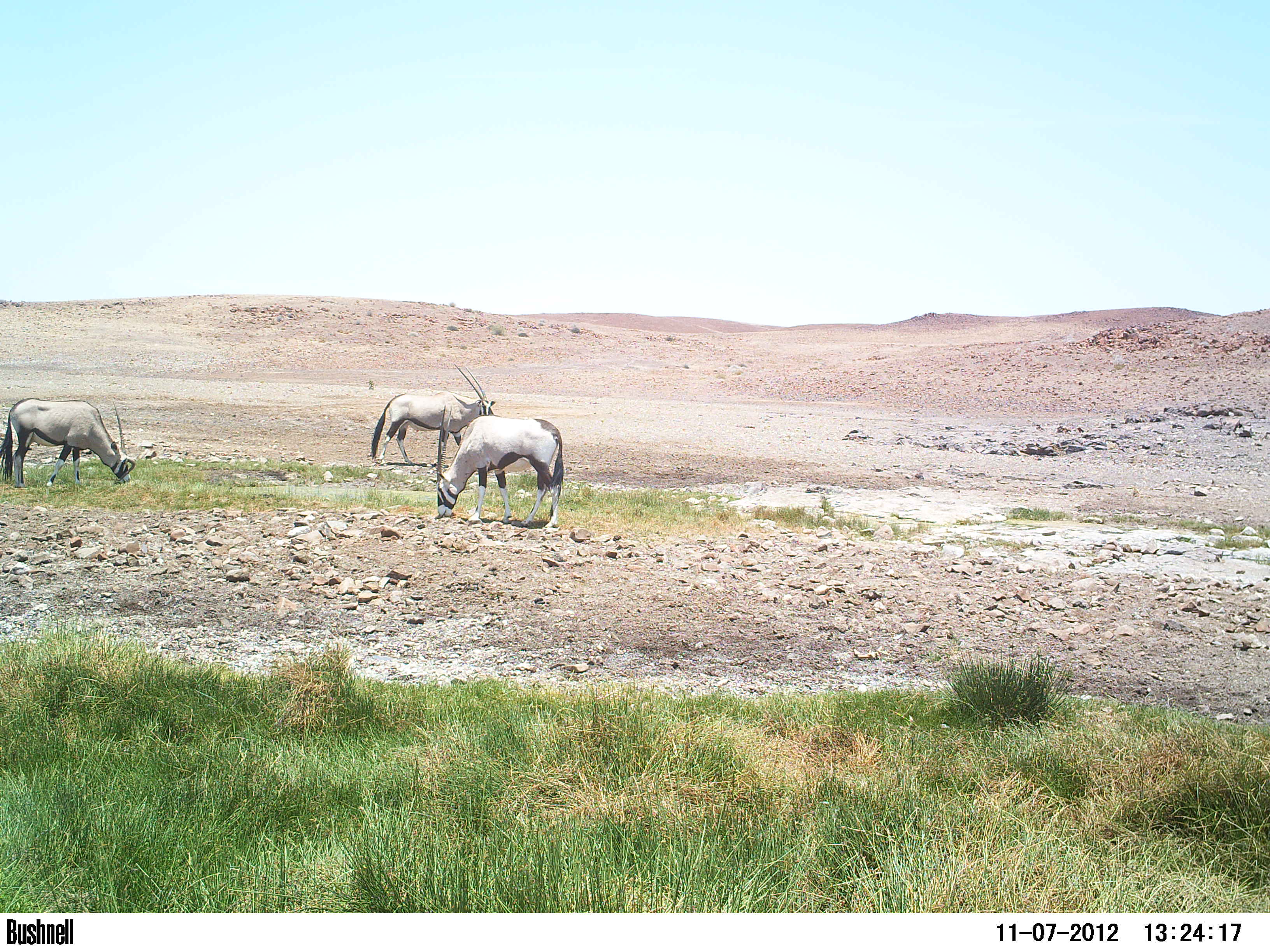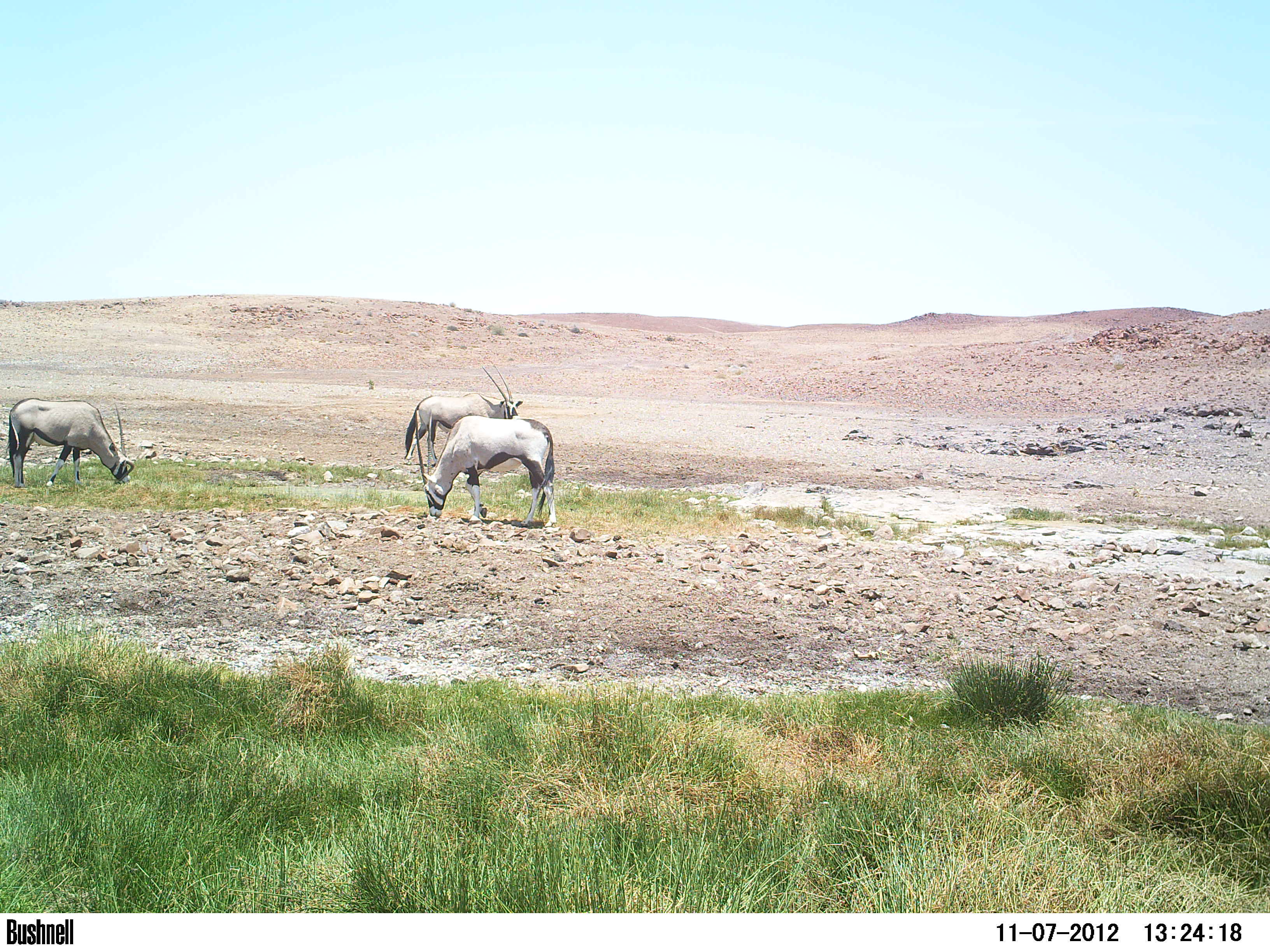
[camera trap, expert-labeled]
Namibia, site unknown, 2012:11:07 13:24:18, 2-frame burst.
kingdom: Animalia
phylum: Chordata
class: Mammalia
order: Artiodactyla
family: Bovidae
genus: Oryx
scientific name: Oryx gazella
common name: gemsbok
Oryx gazella (gemsbok).